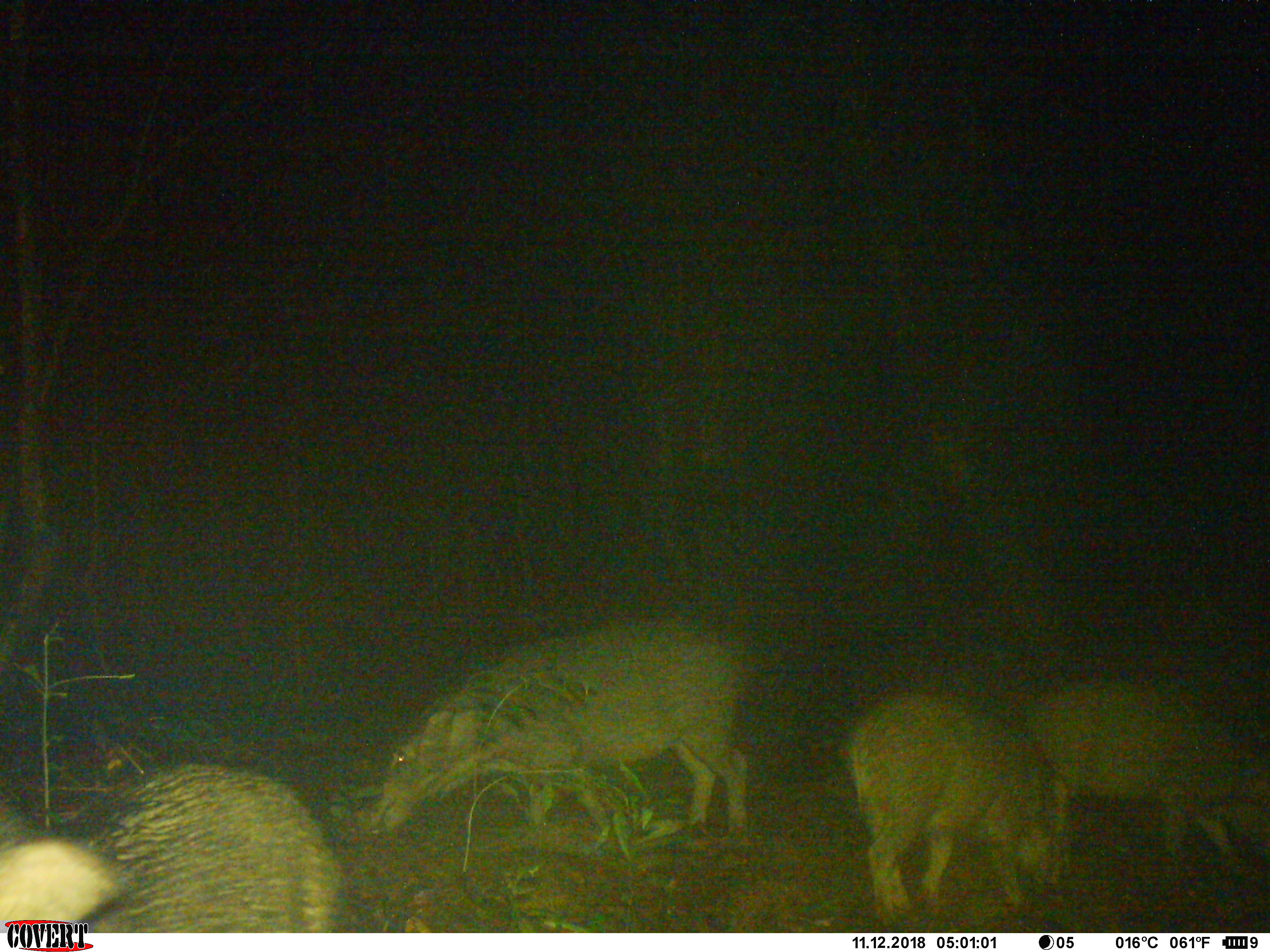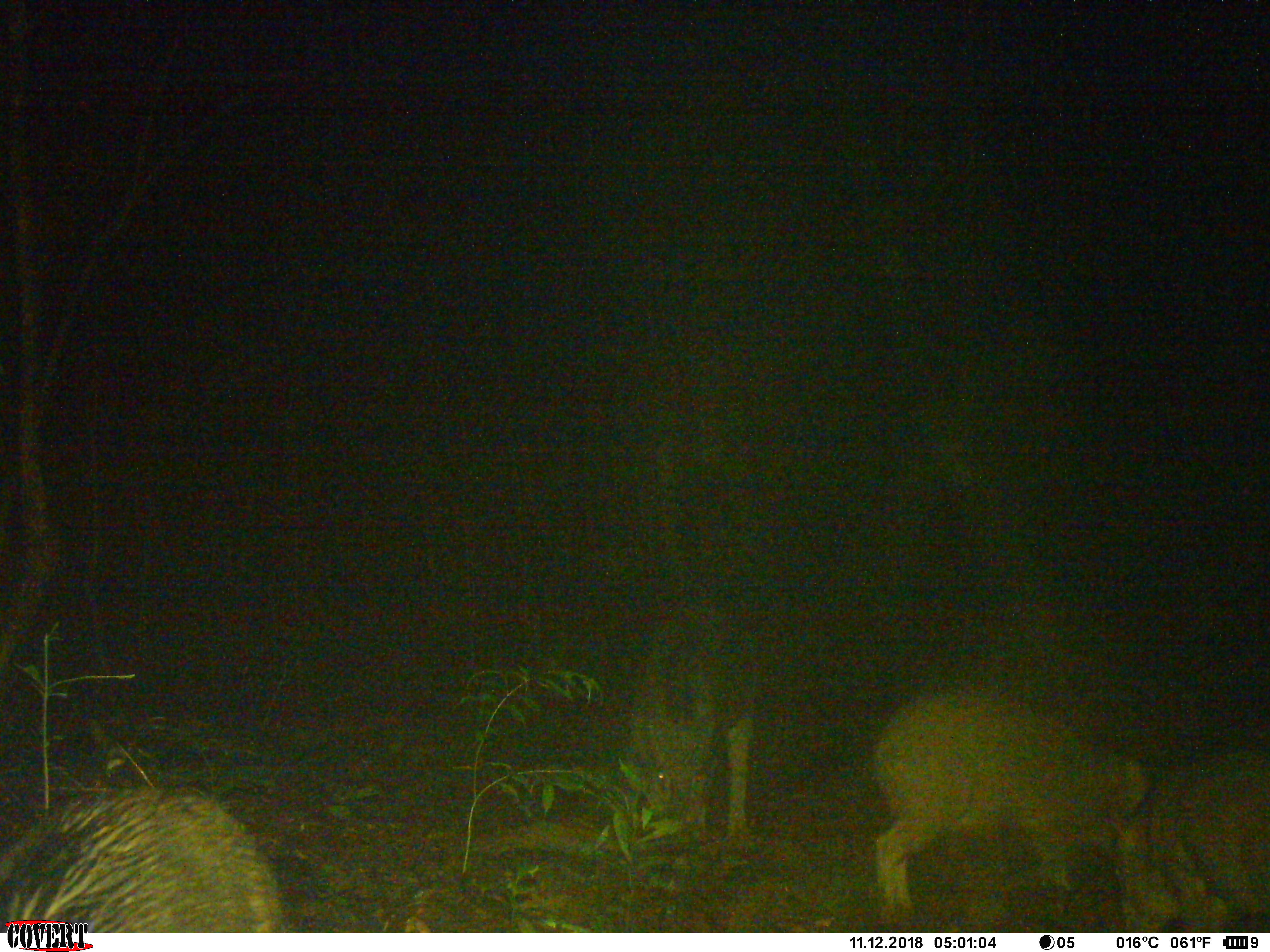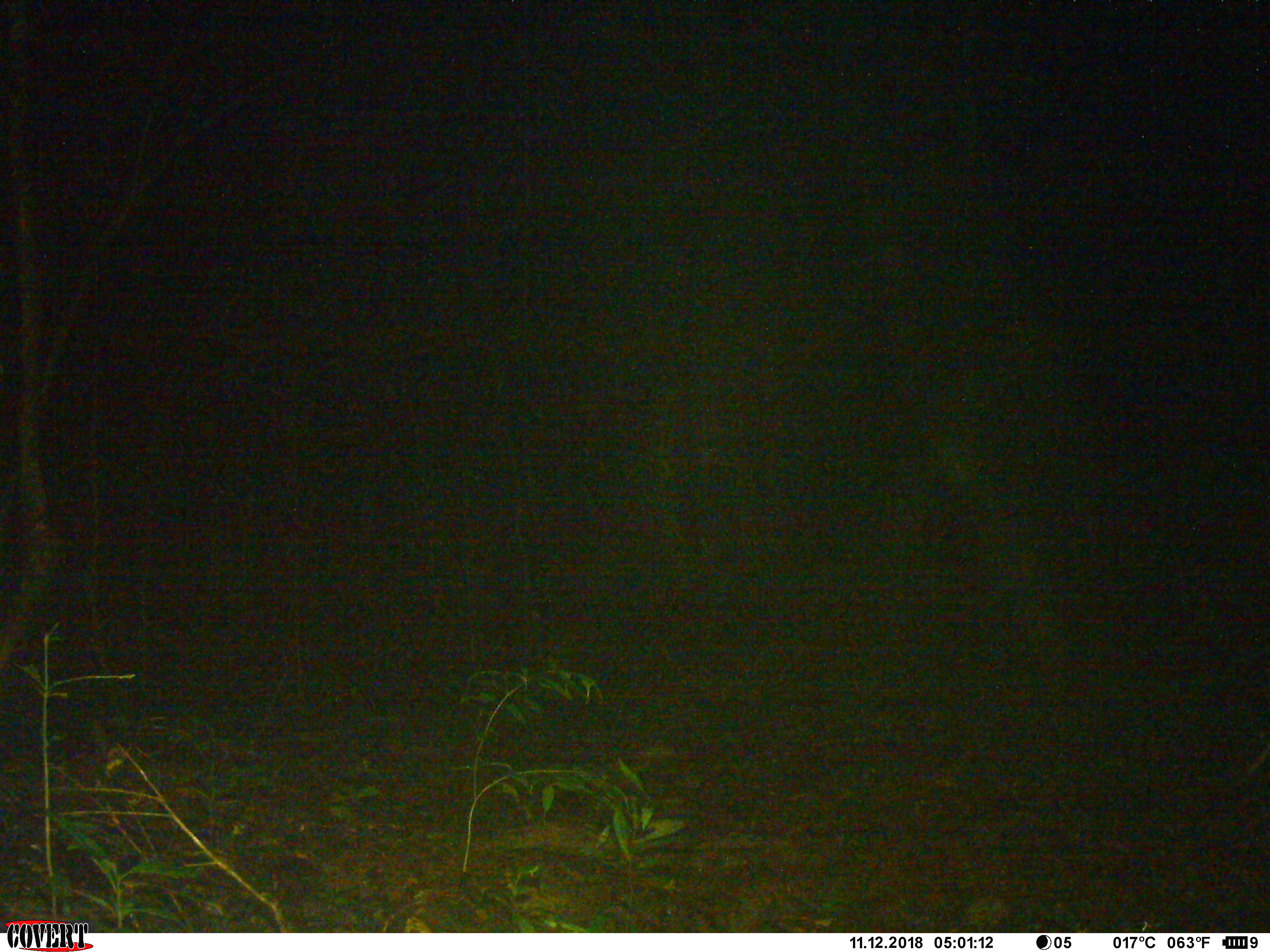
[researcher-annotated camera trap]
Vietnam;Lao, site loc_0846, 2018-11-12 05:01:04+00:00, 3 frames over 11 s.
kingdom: Animalia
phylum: Chordata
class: Mammalia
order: Artiodactyla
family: Suidae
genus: Sus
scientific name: Sus scrofa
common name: eurasian wild pig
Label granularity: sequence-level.